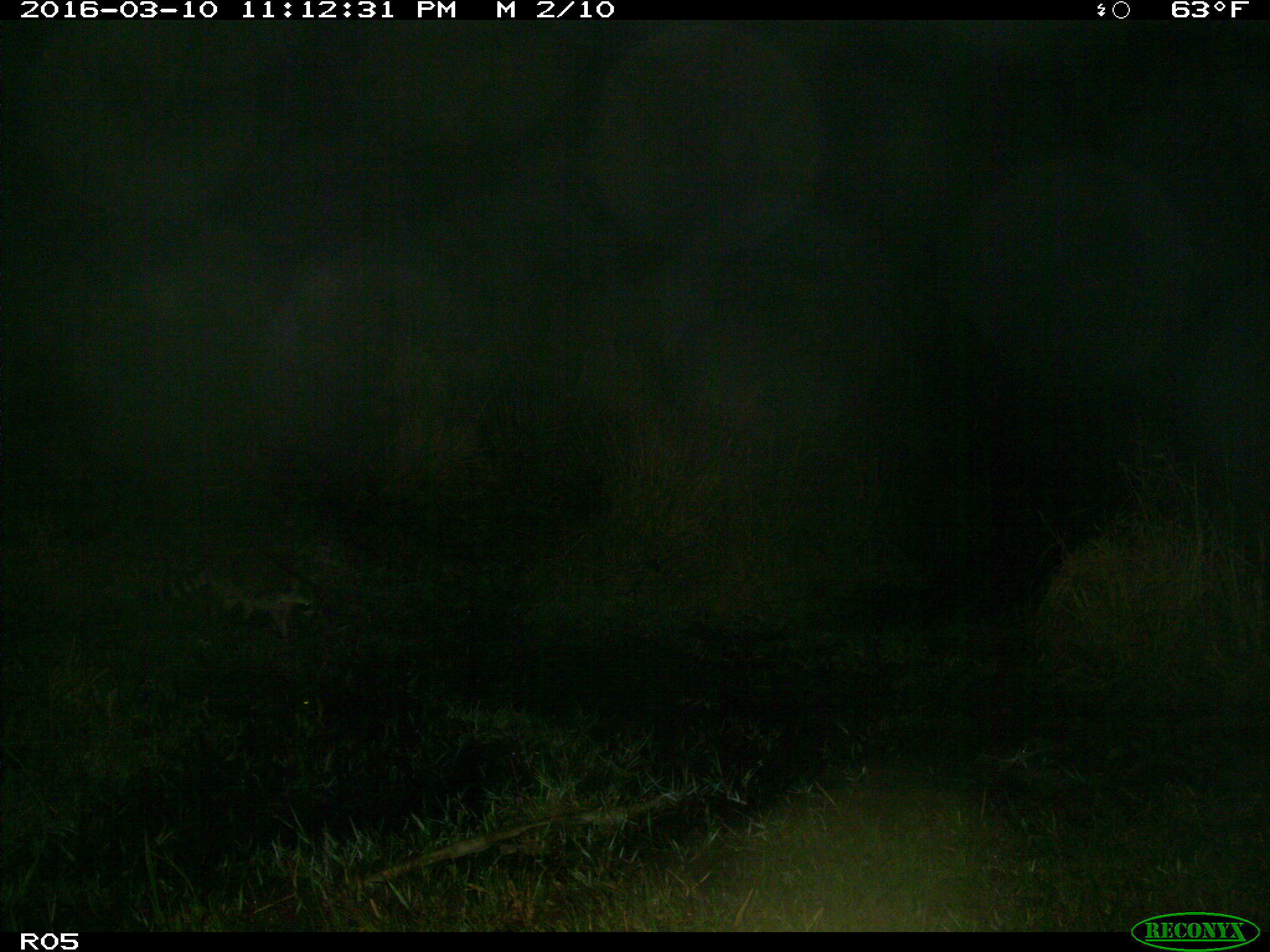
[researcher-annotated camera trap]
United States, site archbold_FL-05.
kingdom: Animalia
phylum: Chordata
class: Mammalia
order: Carnivora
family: Procyonidae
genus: Procyon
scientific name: Procyon lotor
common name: common raccoon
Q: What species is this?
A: Procyon lotor (common raccoon).